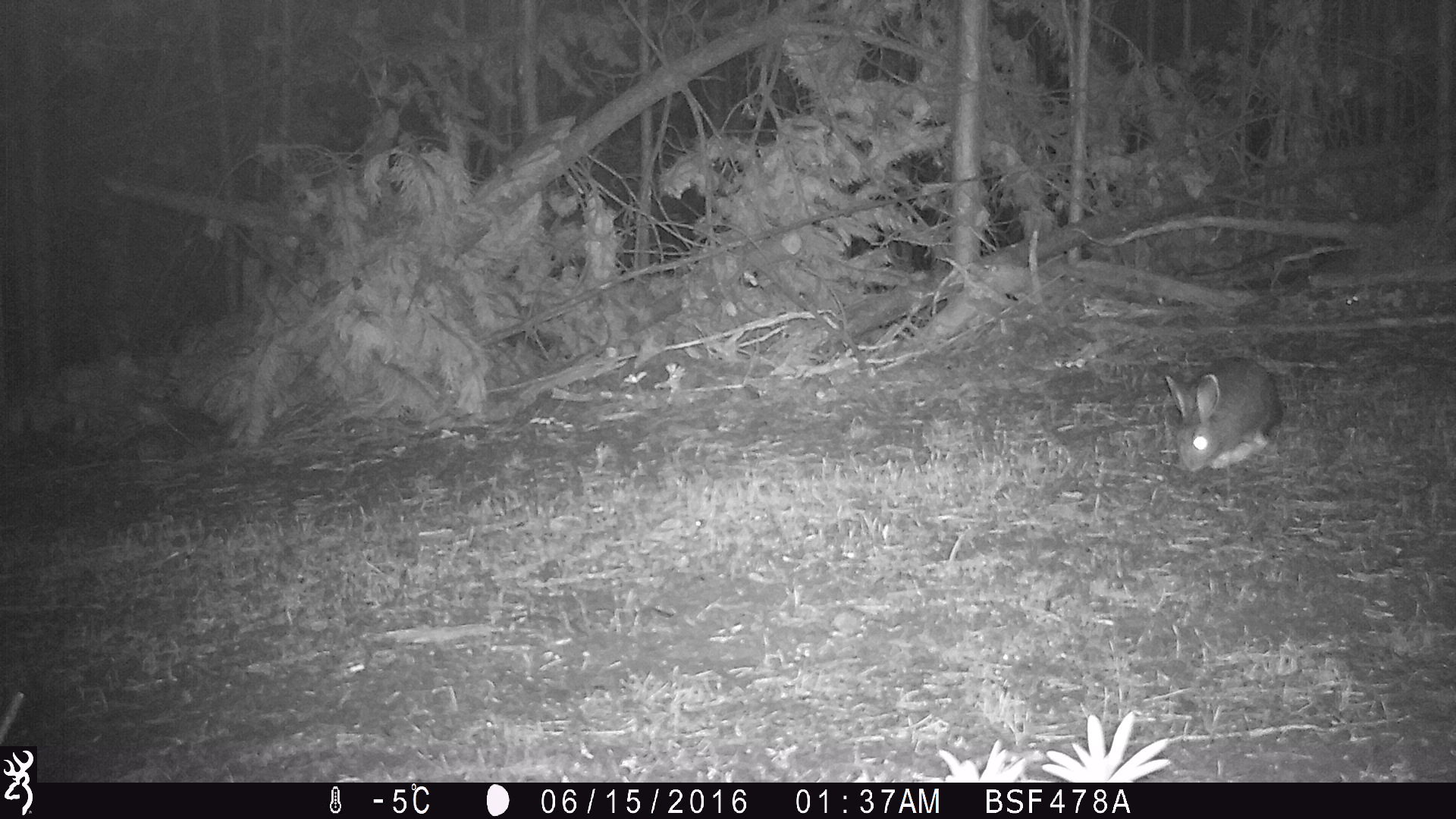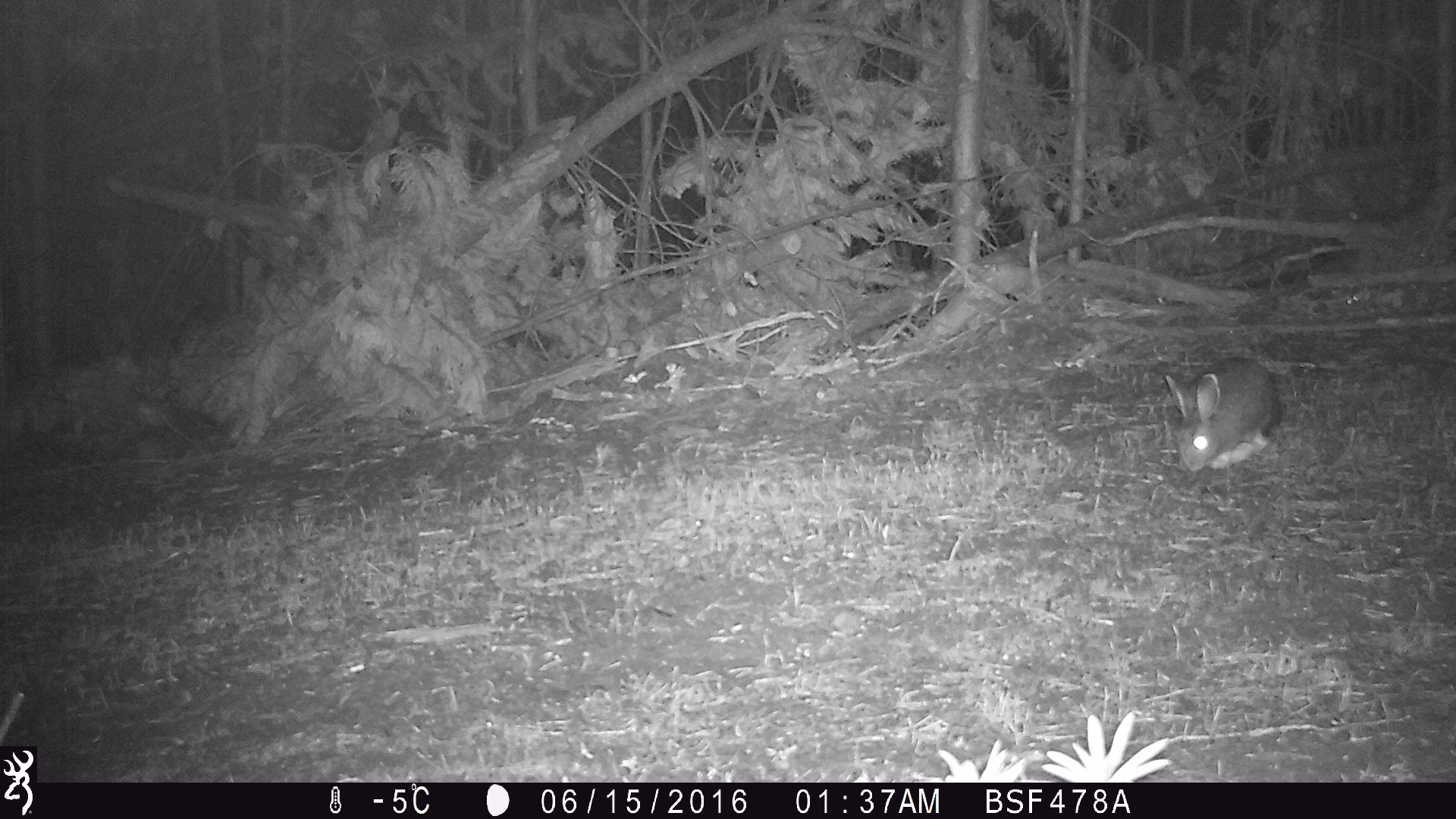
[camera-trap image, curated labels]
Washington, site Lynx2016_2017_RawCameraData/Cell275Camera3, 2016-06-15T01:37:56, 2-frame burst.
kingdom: Animalia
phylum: Chordata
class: Mammalia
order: Lagomorpha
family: Leporidae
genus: Lepus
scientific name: Lepus americanus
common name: snowshoe hare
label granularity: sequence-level